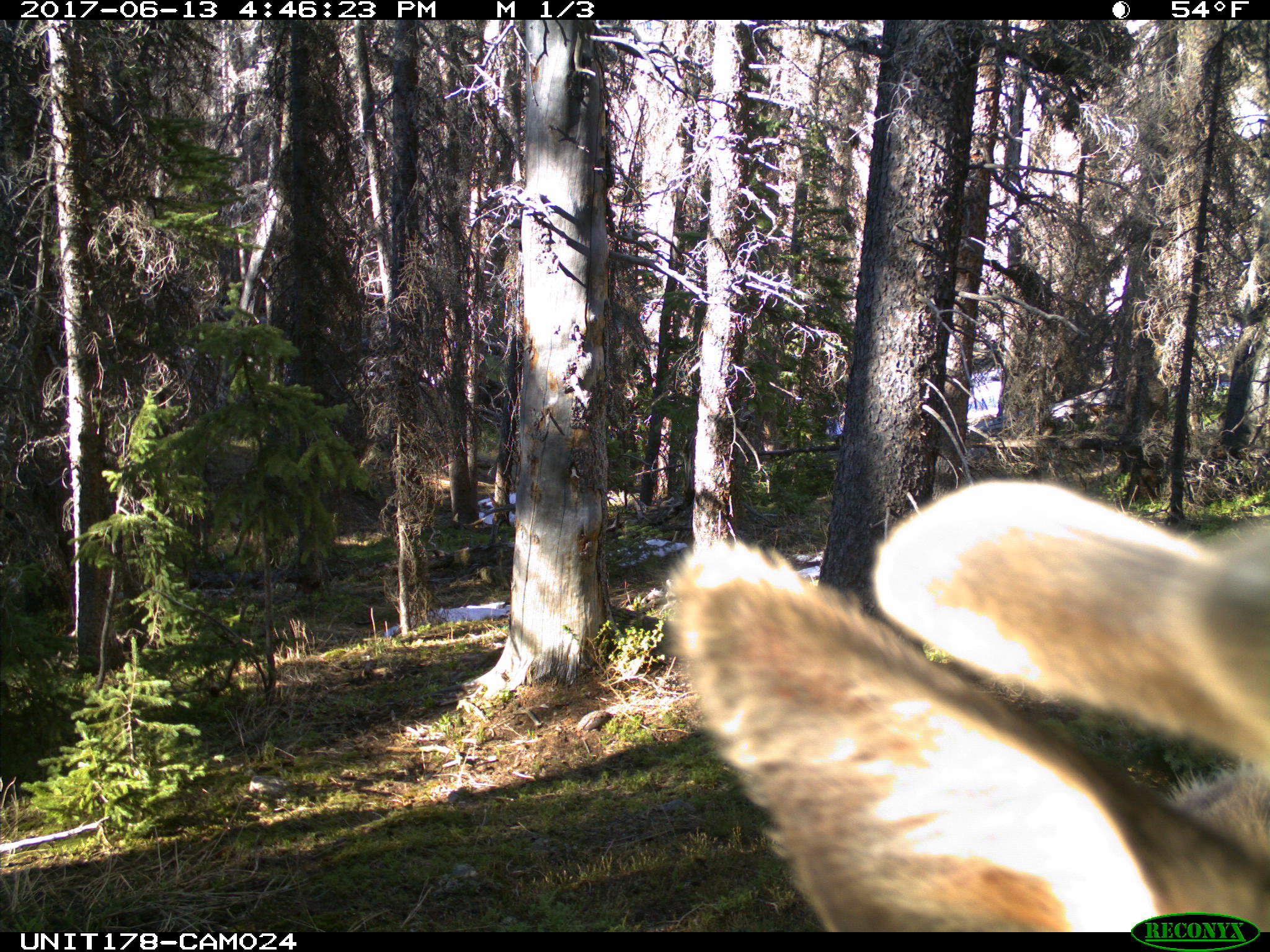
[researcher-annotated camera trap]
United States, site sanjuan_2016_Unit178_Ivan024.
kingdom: Animalia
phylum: Chordata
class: Mammalia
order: Artiodactyla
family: Cervidae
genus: Cervus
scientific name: Cervus elaphus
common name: red deer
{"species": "Cervus elaphus (red deer)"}